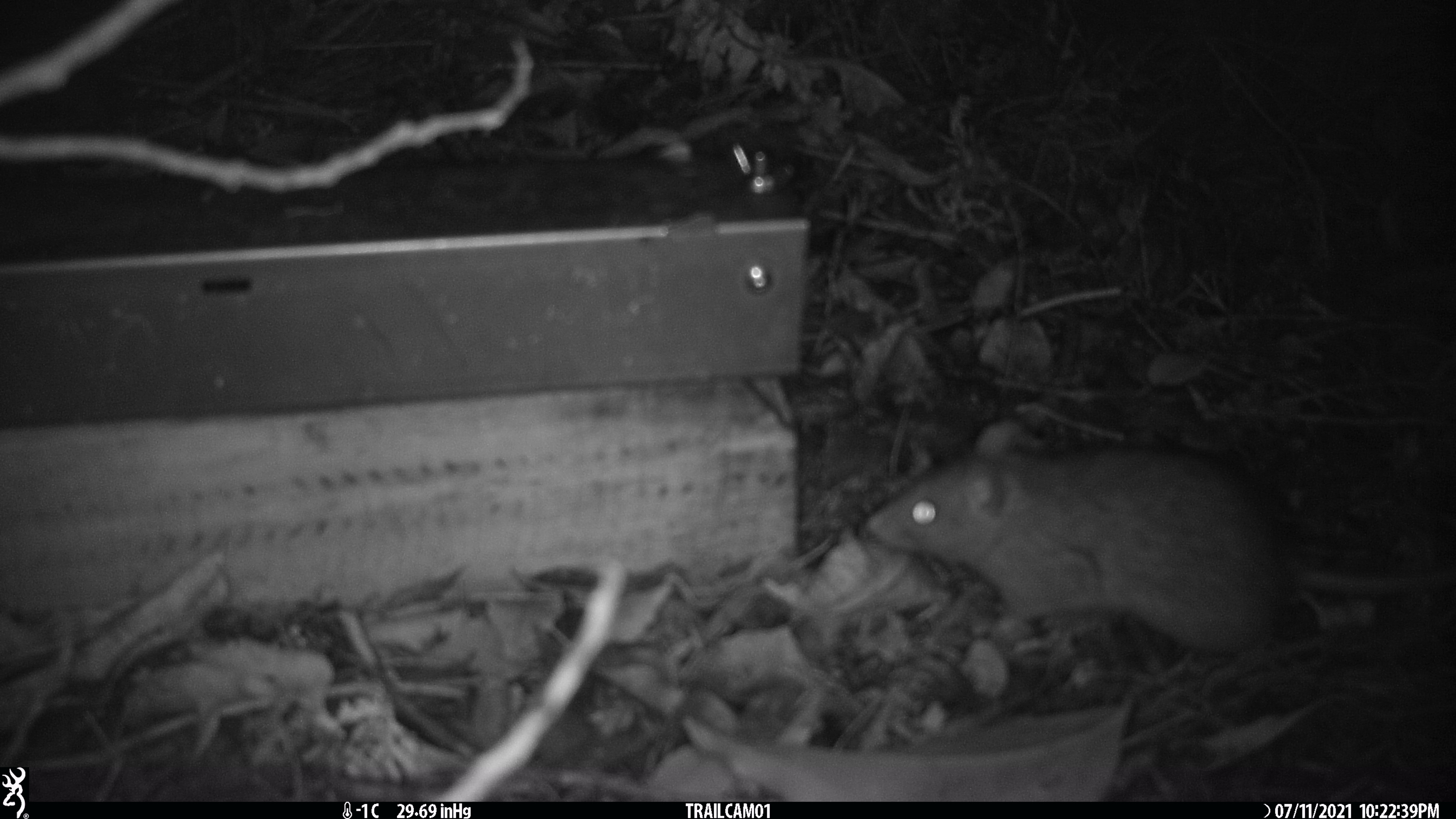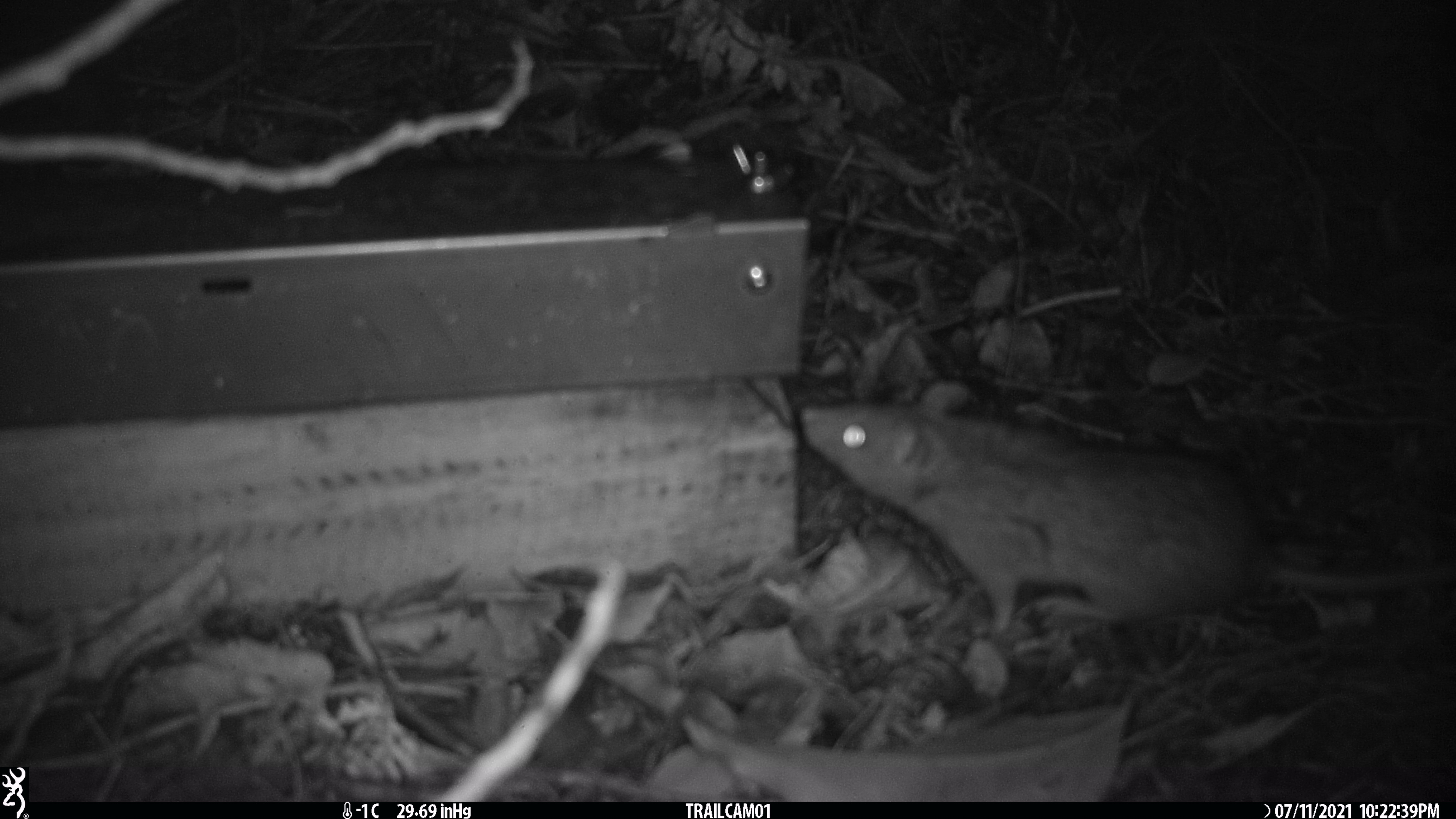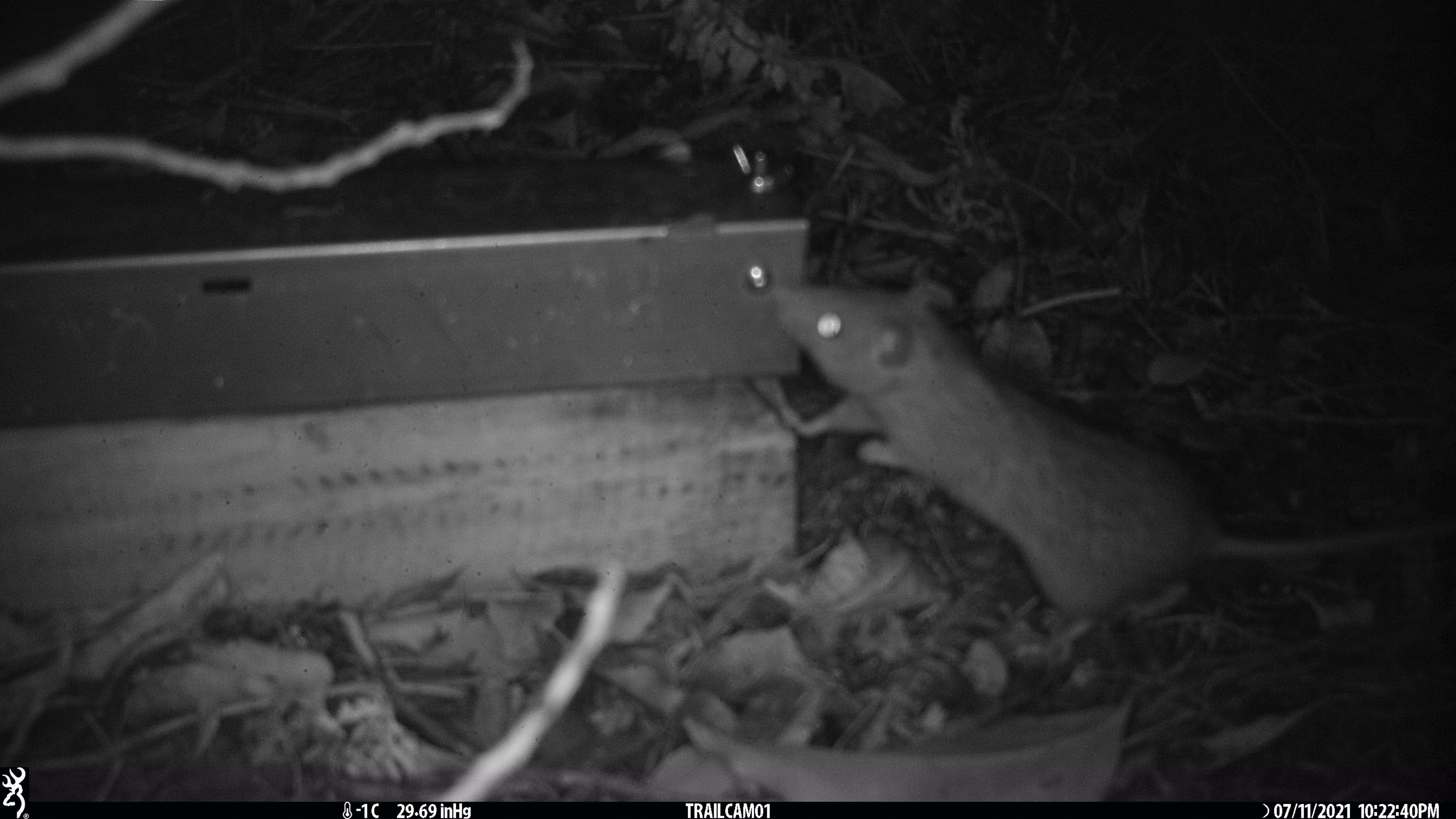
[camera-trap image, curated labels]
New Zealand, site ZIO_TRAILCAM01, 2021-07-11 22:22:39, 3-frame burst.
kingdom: Animalia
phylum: Chordata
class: Mammalia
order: Rodentia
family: Muridae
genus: Rattus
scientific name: Rattus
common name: rat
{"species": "rat (Rattus)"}